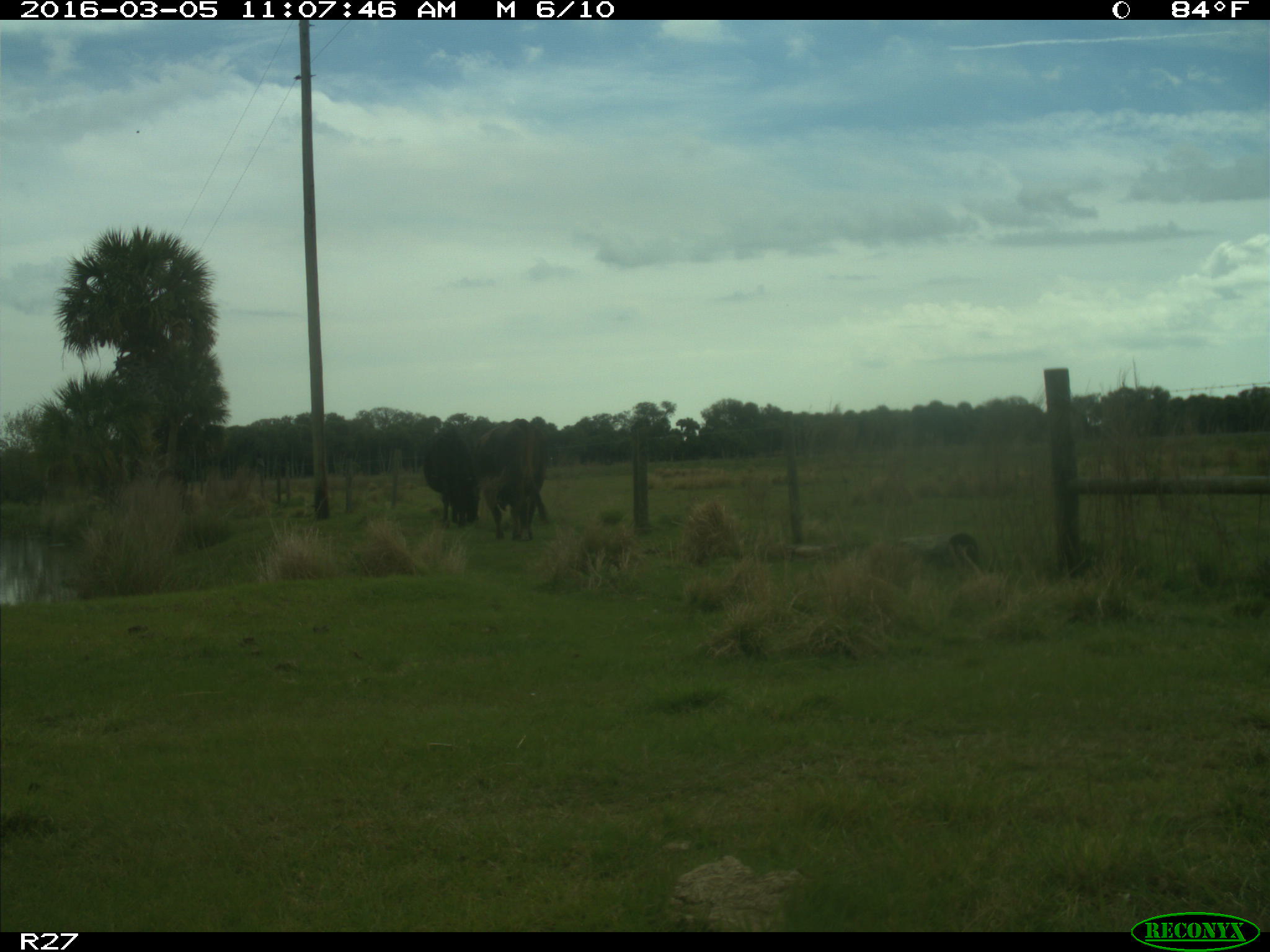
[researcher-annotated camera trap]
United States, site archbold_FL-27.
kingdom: Animalia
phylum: Chordata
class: Mammalia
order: Artiodactyla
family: Bovidae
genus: Bos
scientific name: Bos taurus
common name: domestic cow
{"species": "Bos taurus (domestic cow)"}